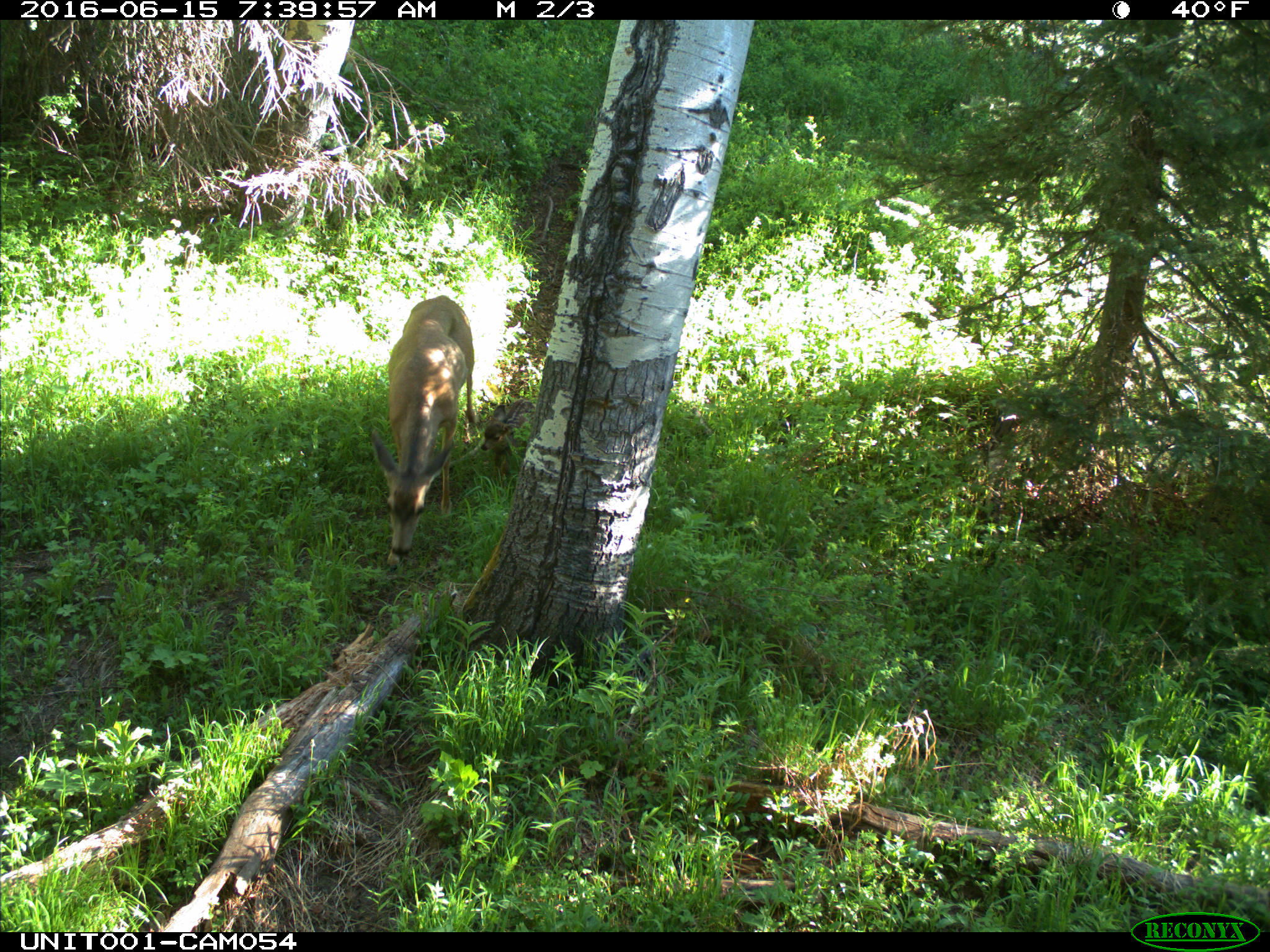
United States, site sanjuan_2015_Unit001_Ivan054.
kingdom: Animalia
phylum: Chordata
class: Mammalia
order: Artiodactyla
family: Cervidae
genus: Odocoileus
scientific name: Odocoileus hemionus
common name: mule deer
Odocoileus hemionus (mule deer).